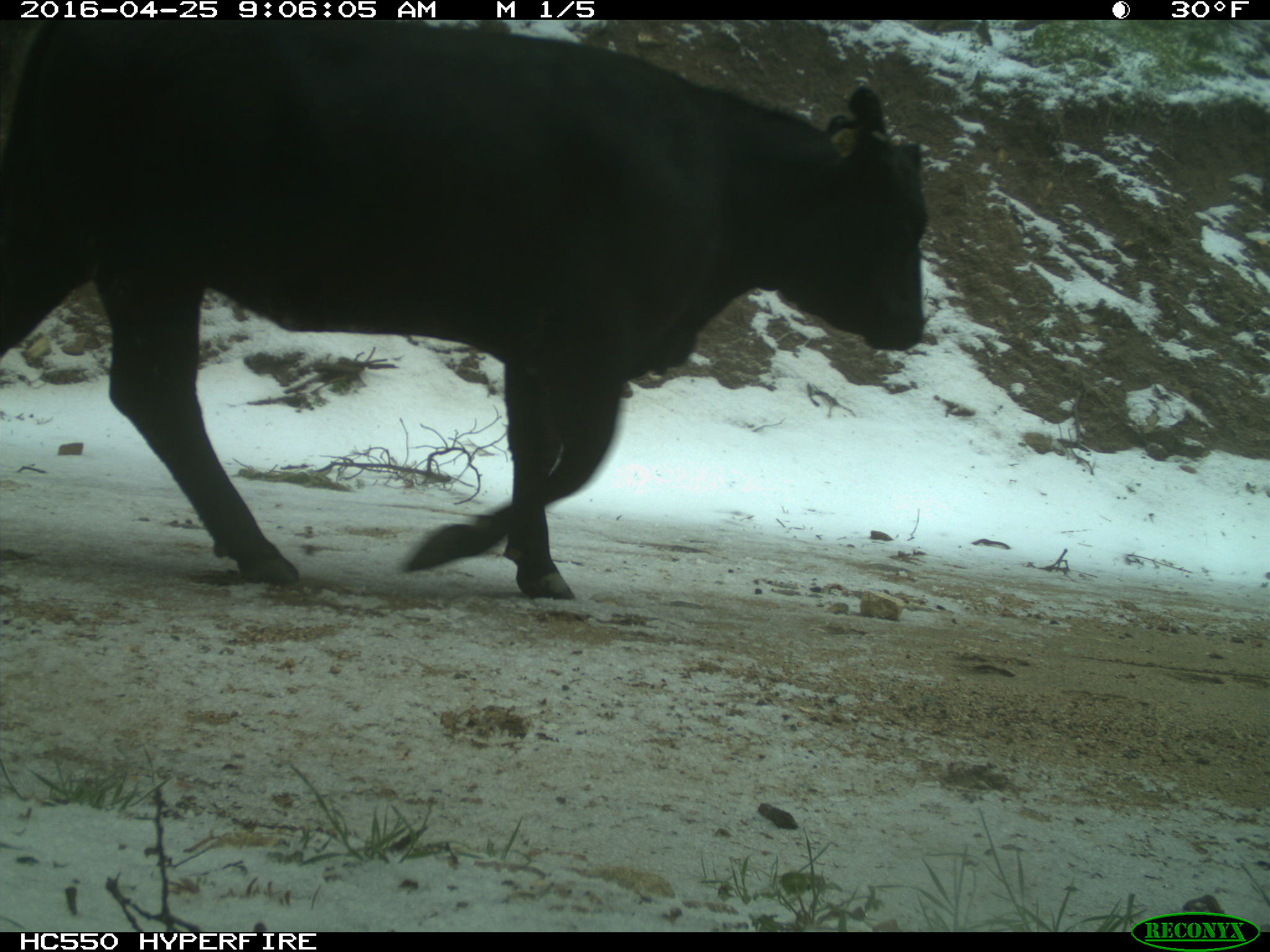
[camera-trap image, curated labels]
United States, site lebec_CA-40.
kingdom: Animalia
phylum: Chordata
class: Mammalia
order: Artiodactyla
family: Bovidae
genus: Bos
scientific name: Bos taurus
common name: domestic cow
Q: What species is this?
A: Bos taurus (domestic cow).